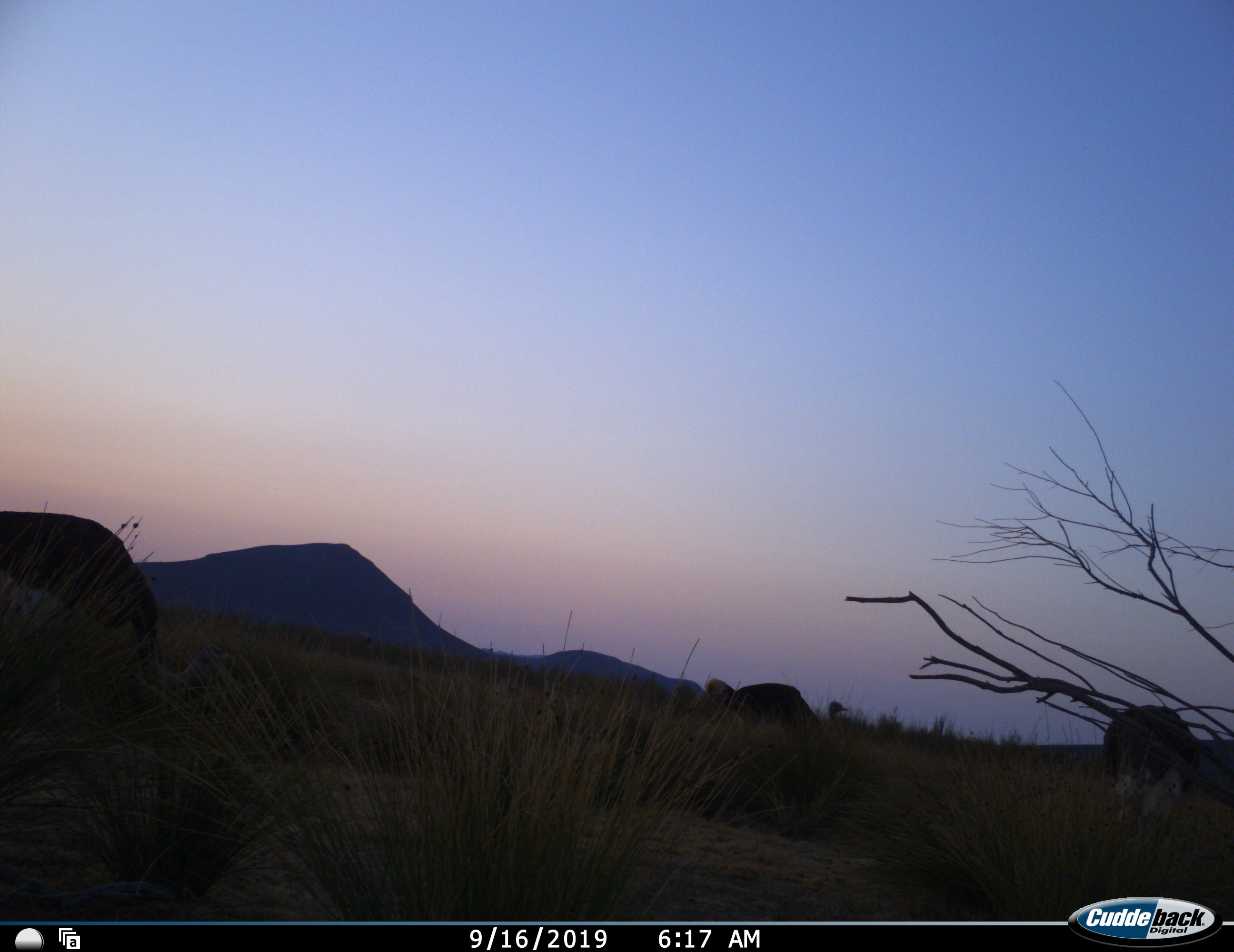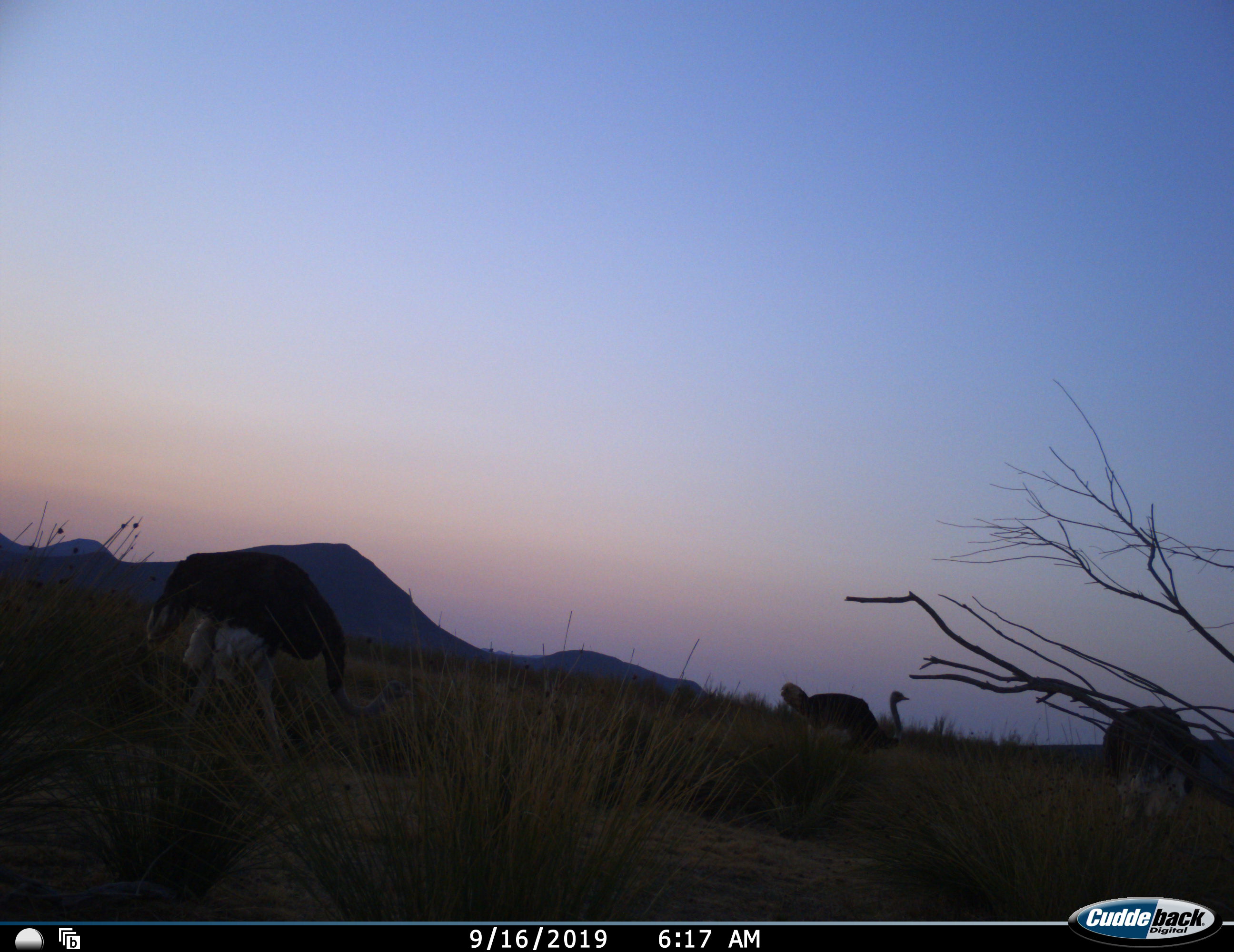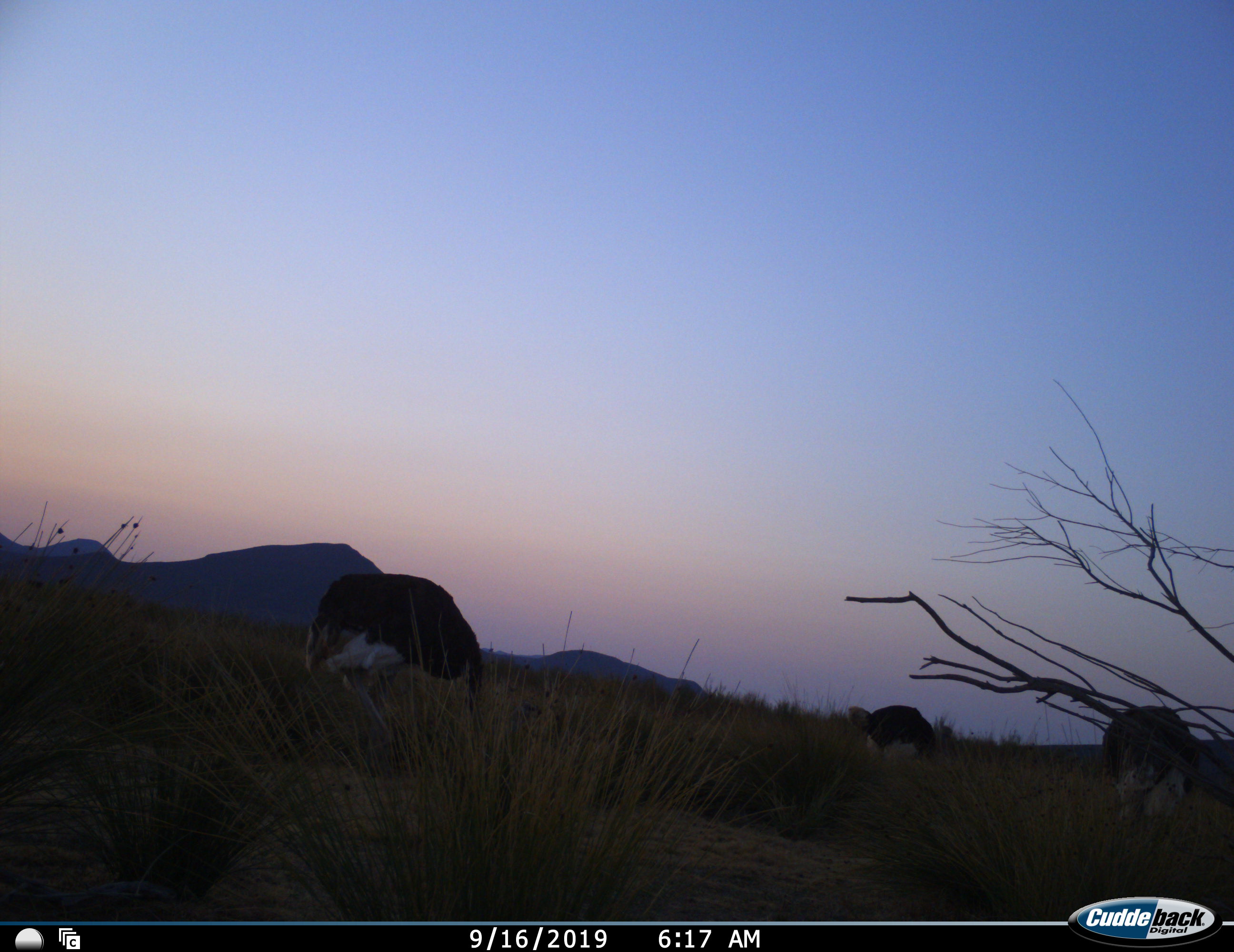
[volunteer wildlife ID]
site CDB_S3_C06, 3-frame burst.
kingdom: Animalia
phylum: Chordata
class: Aves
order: Struthioniformes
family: Struthionidae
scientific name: Struthionidae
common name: ostrich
Ostrich (Struthionidae), count 3. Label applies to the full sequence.